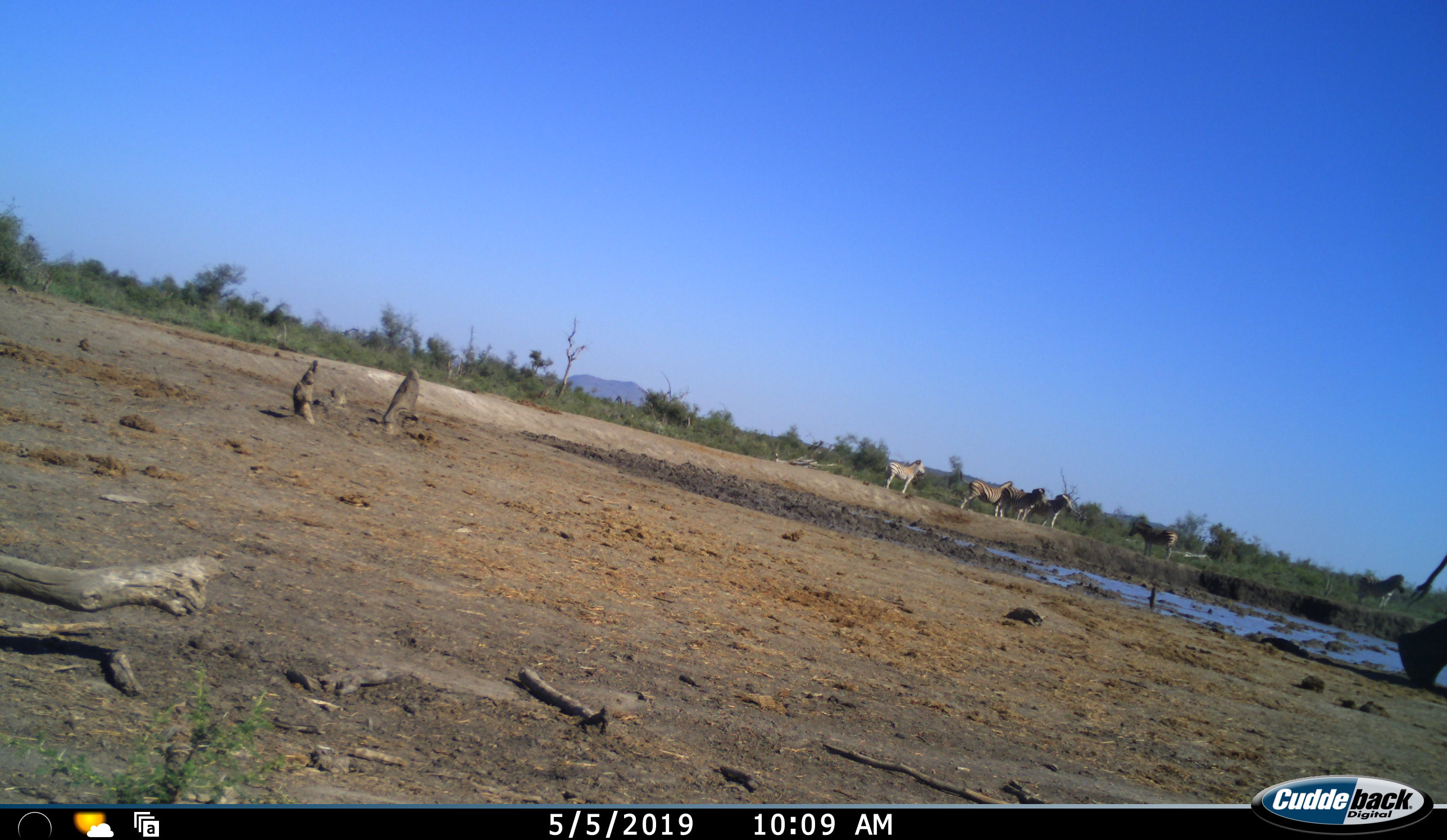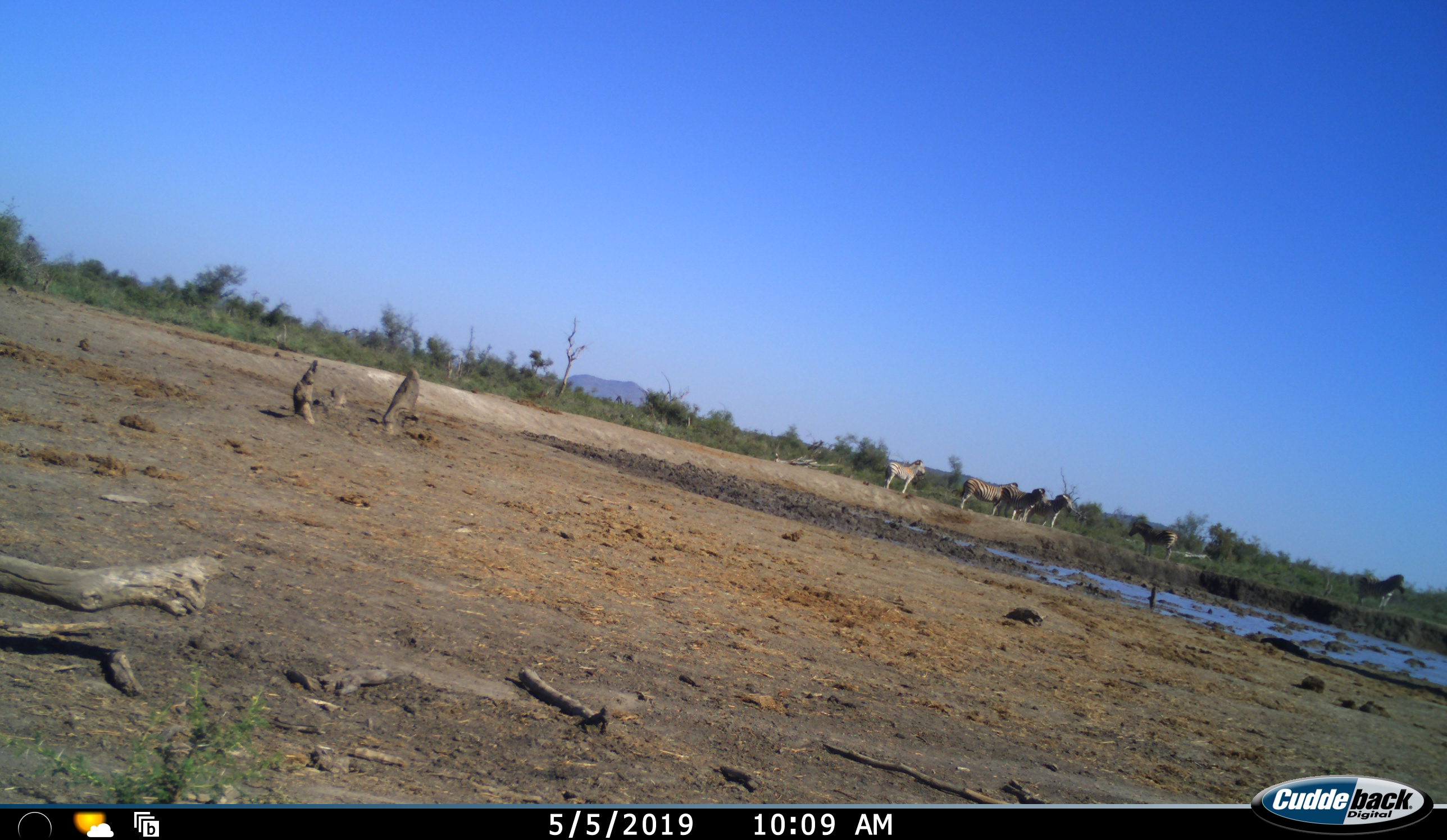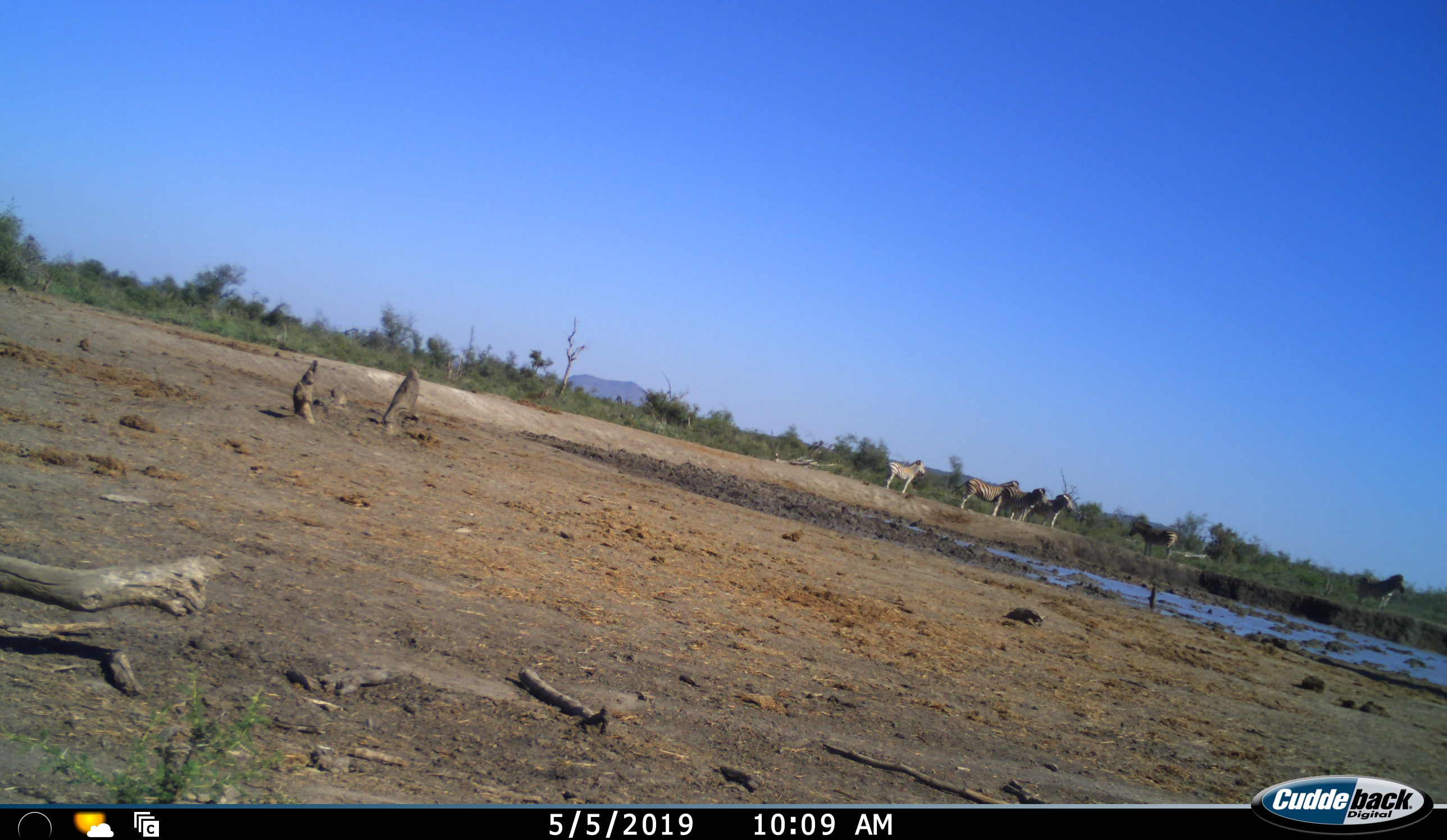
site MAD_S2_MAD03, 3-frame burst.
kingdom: Animalia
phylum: Chordata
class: Mammalia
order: Proboscidea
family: Elephantidae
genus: Loxodonta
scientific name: Loxodonta africana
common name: african bush elephant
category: elephant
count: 1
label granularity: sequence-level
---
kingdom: Animalia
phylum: Chordata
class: Mammalia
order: Perissodactyla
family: Equidae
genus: Equus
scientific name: Equus quagga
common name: plains zebra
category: zebraplains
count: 6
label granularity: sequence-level